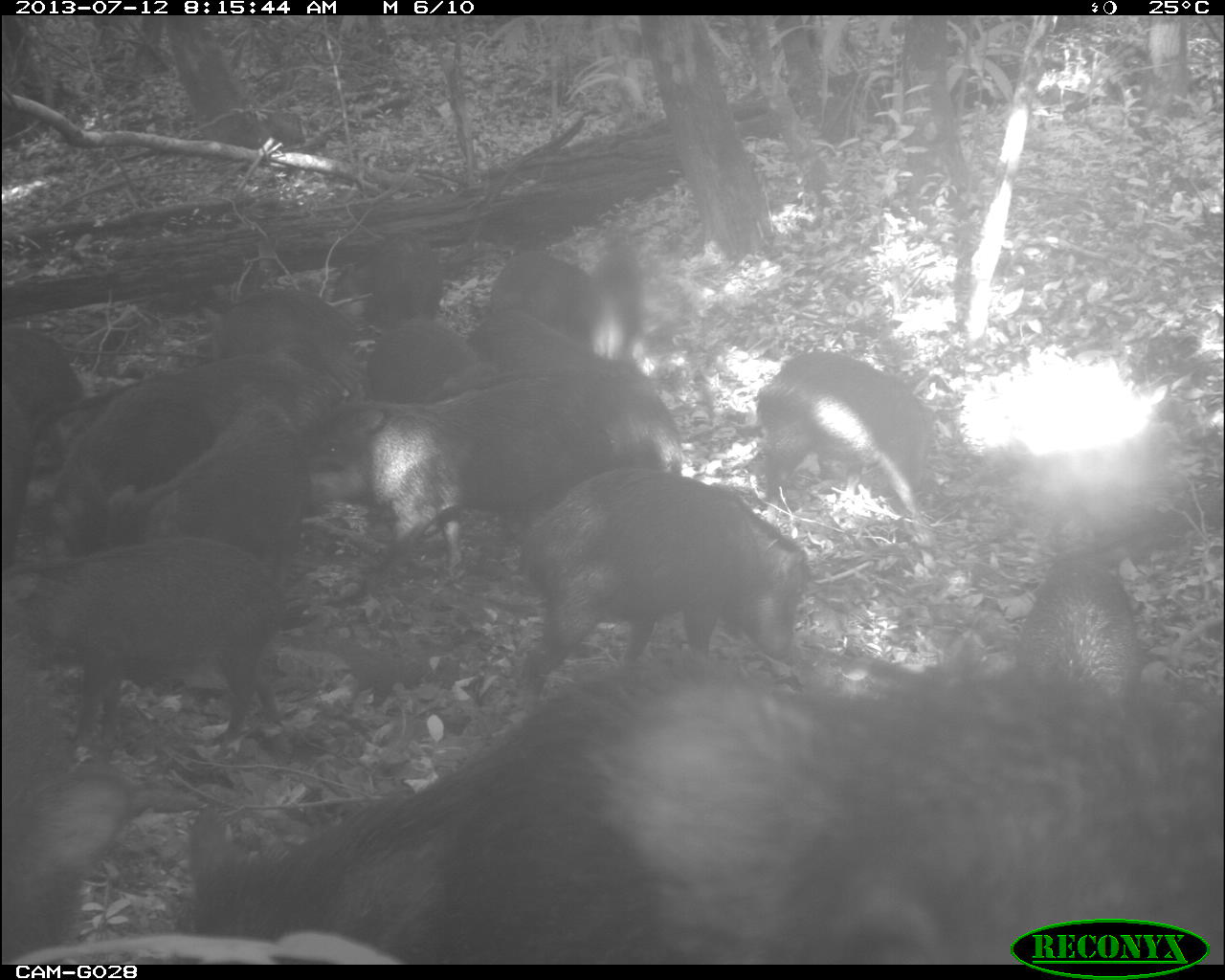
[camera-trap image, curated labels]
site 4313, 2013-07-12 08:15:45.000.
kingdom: Animalia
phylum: Chordata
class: Mammalia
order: Artiodactyla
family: Tayassuidae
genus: Tayassu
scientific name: Tayassu pecari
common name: white-lipped peccary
Tayassu pecari (white-lipped peccary), count 20.